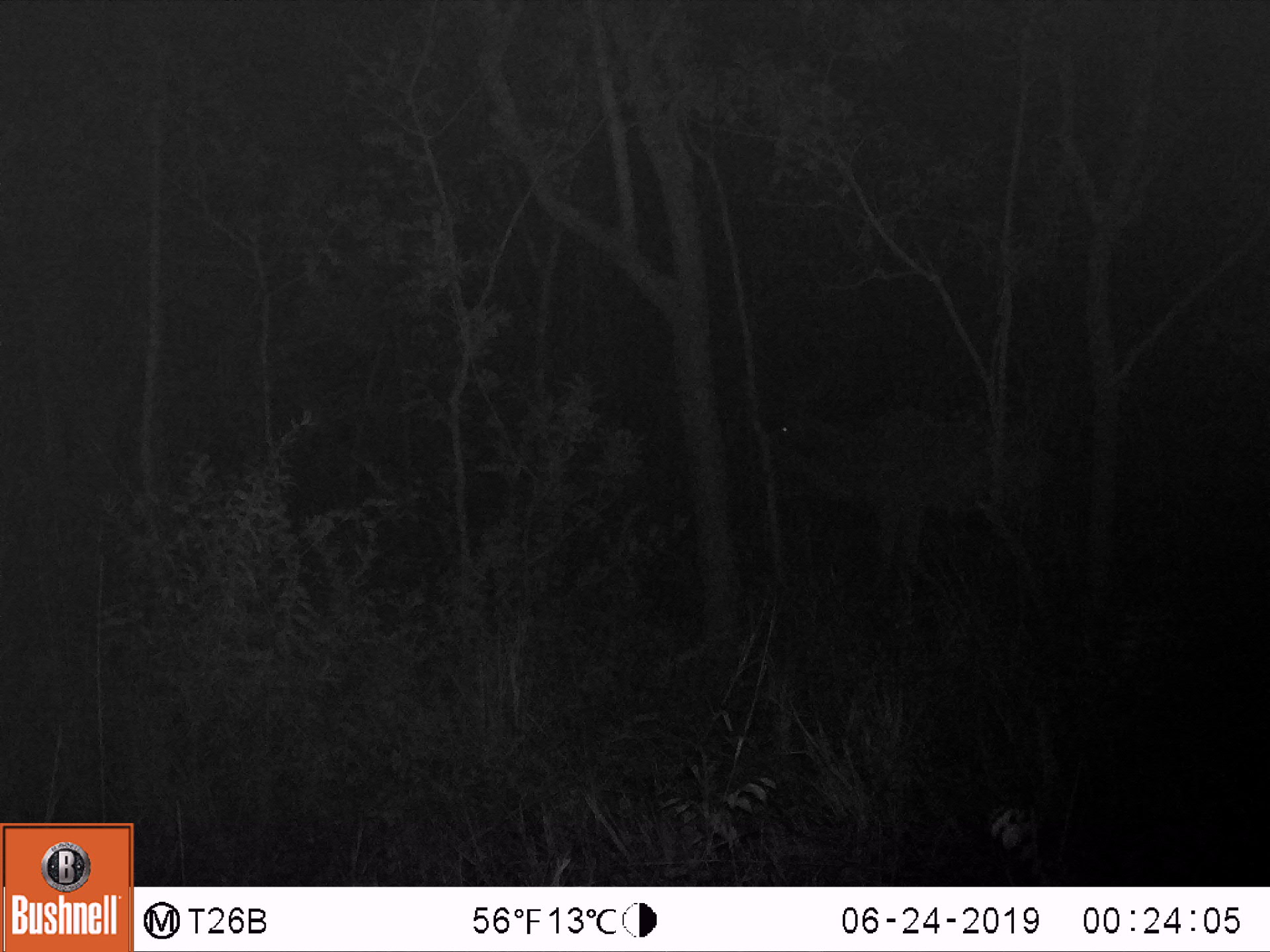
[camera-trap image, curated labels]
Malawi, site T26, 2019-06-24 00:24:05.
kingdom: Animalia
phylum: Chordata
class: Mammalia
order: Artiodactyla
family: Bovidae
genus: Tragelaphus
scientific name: Tragelaphus strepsiceros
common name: greater kudu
Greater kudu (Tragelaphus strepsiceros), count 1.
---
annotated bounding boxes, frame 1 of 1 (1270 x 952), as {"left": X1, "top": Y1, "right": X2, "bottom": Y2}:
greater kudu: {"left": 762, "top": 310, "right": 1069, "bottom": 616}